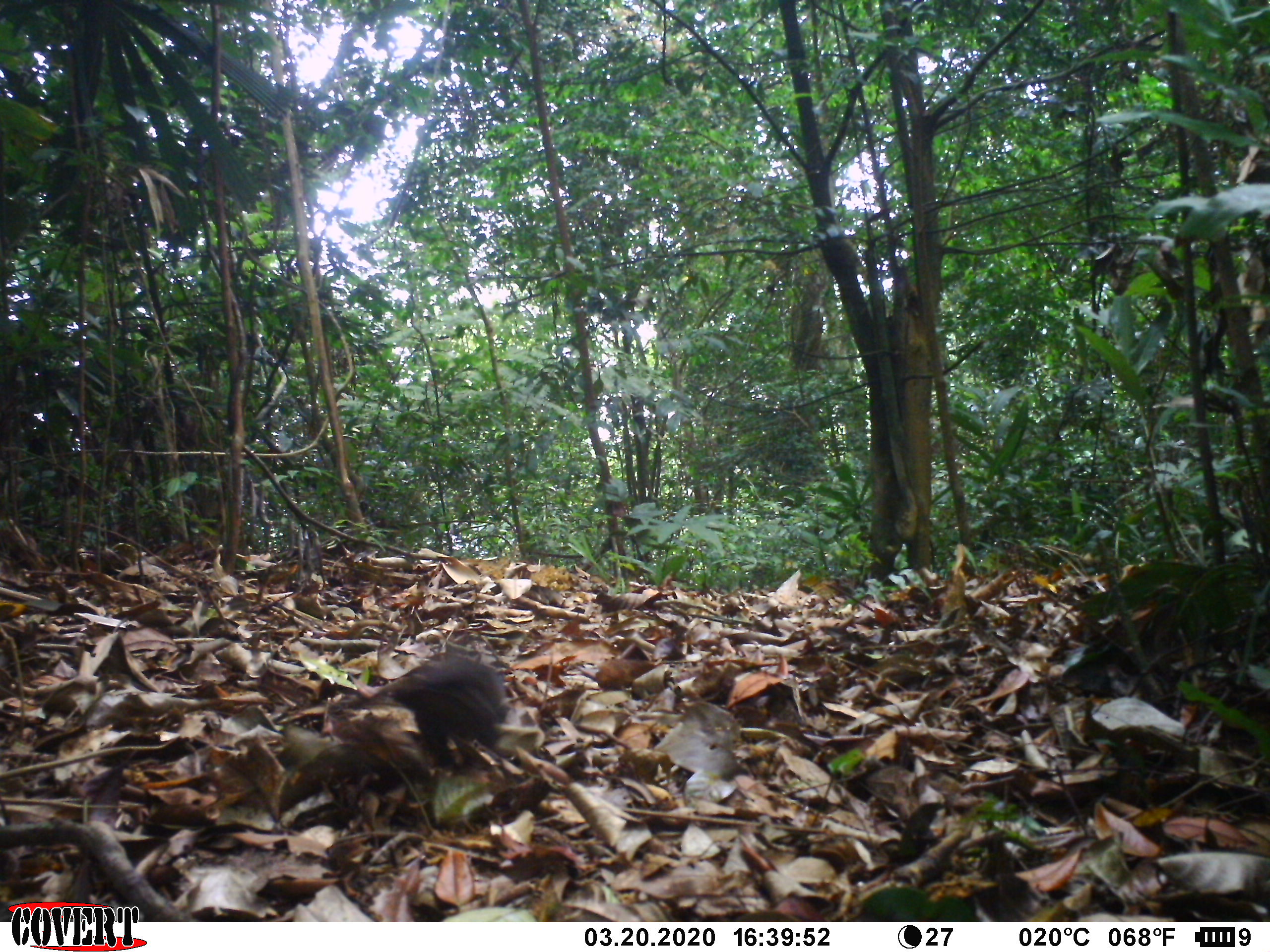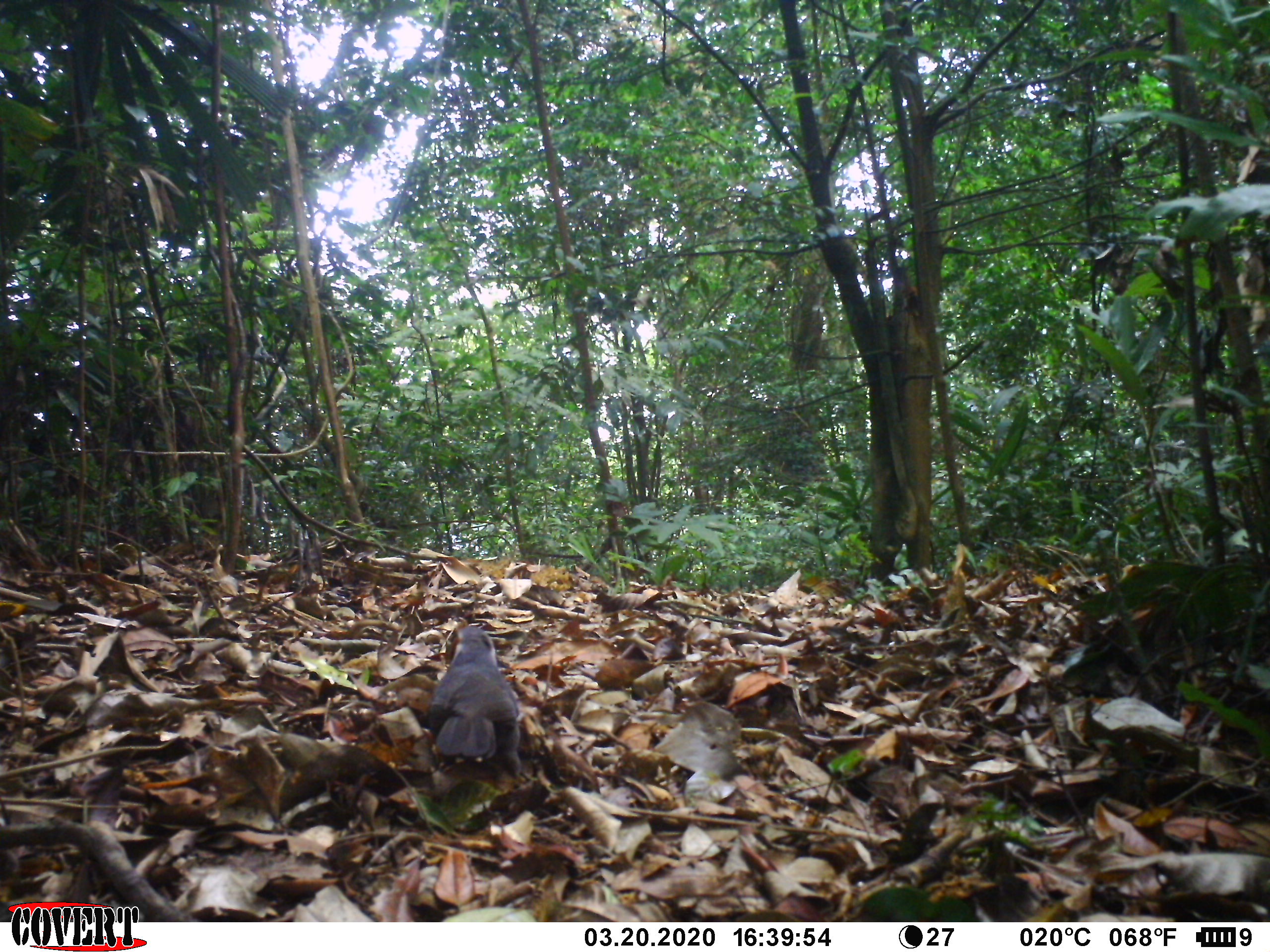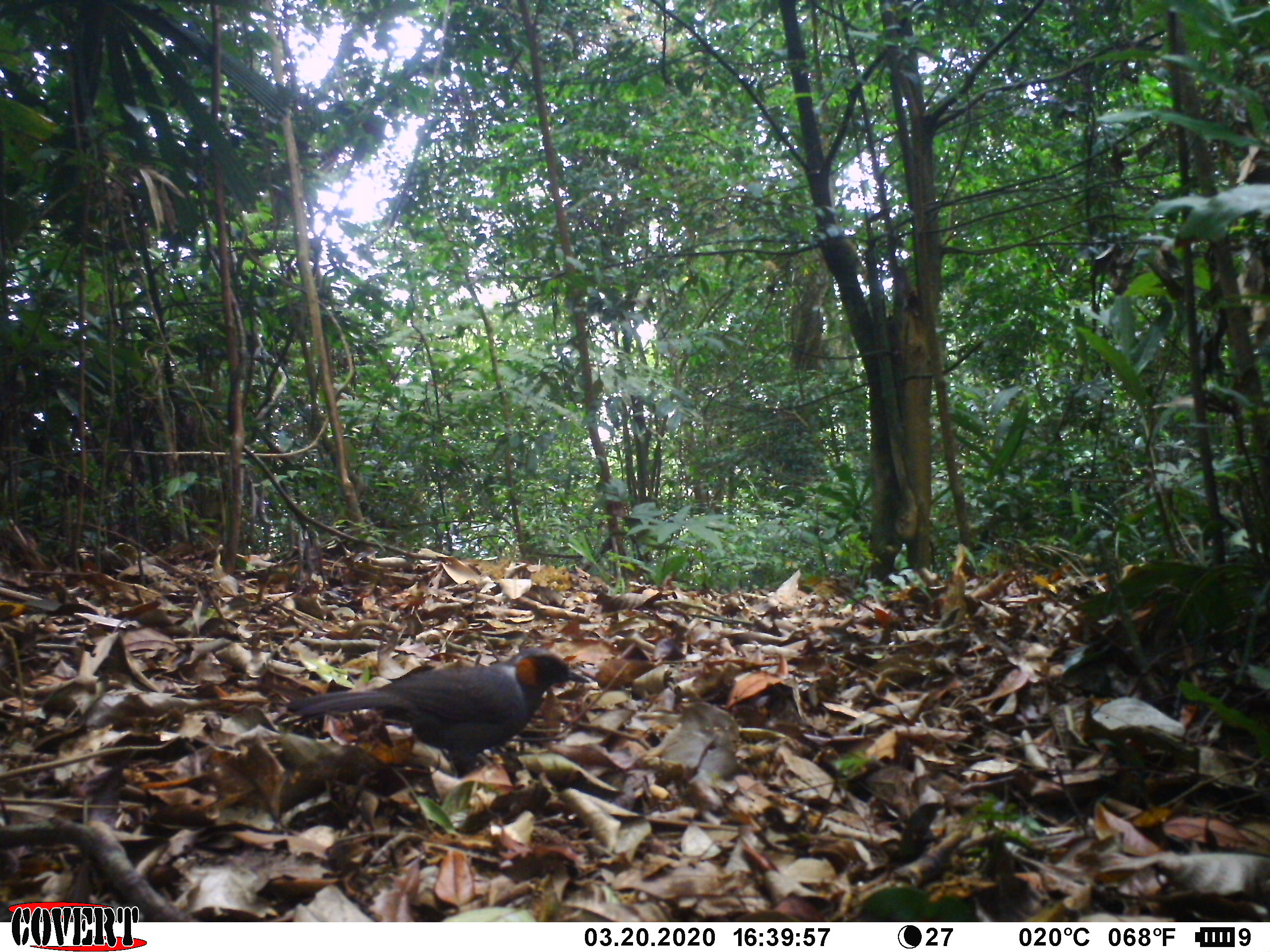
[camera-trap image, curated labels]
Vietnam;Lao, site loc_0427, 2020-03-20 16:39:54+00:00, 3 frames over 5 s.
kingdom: Animalia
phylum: Chordata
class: Aves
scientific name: Aves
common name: bird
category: unidentified bird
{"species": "unidentified bird (bird) (Aves)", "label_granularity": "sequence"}